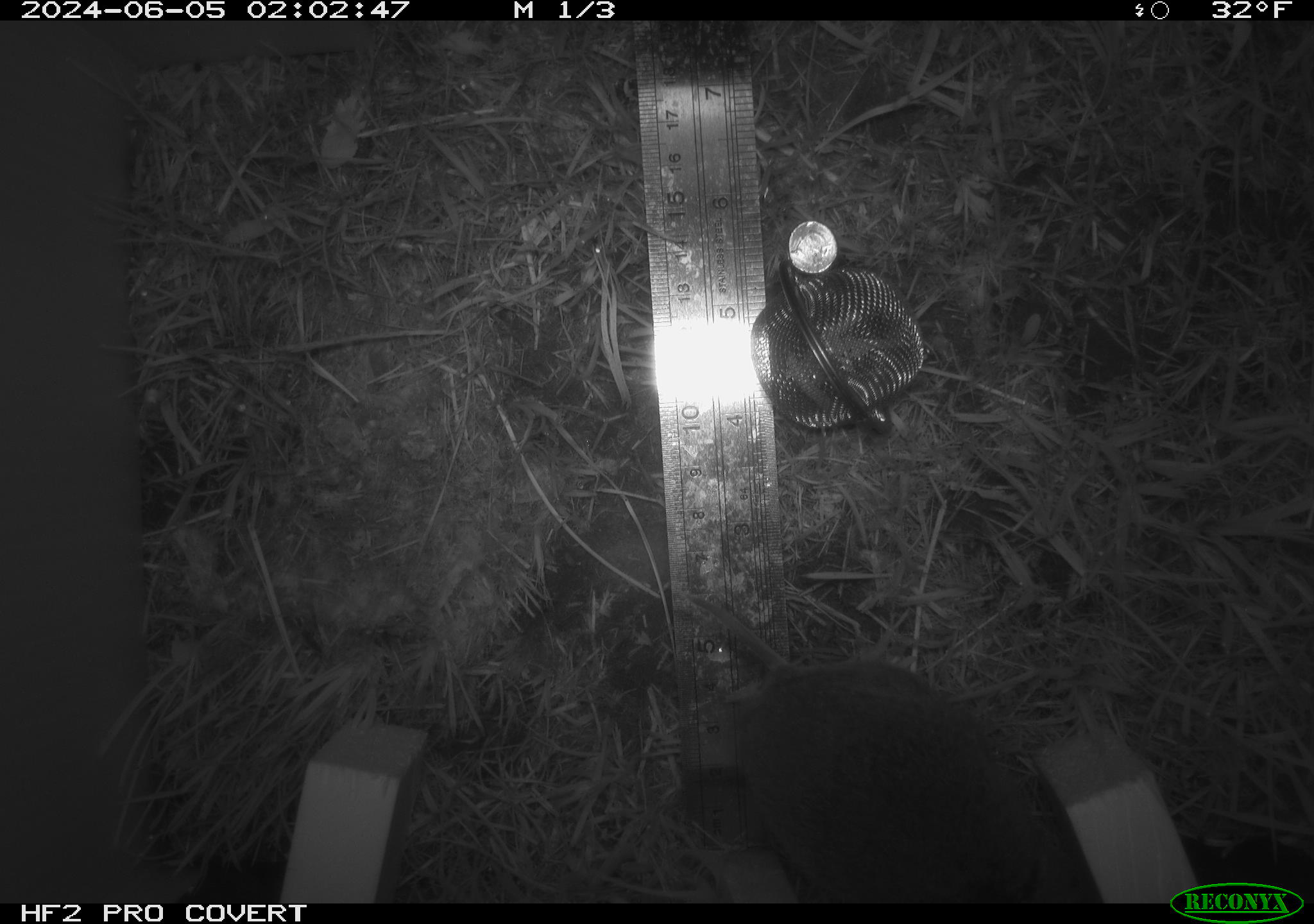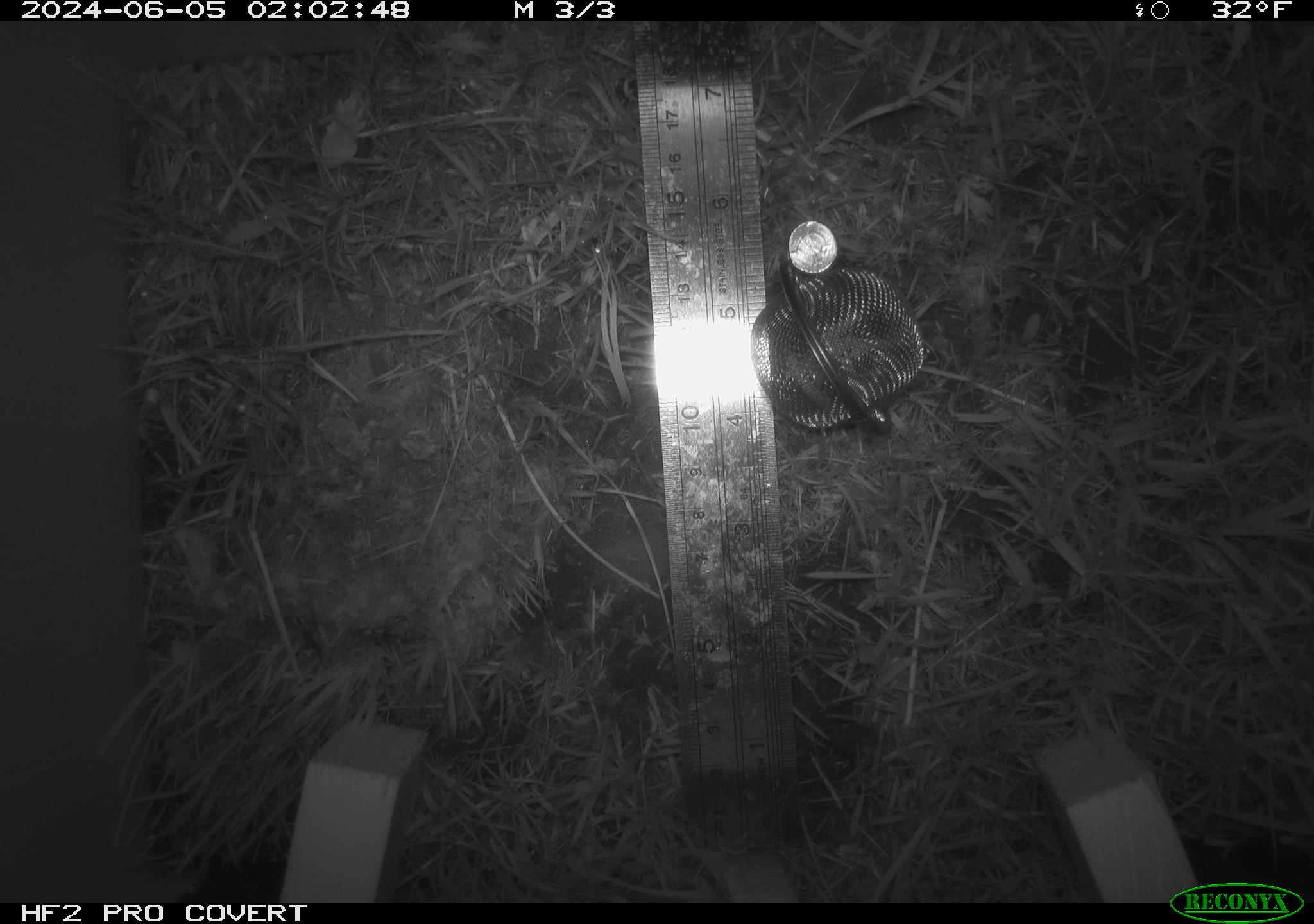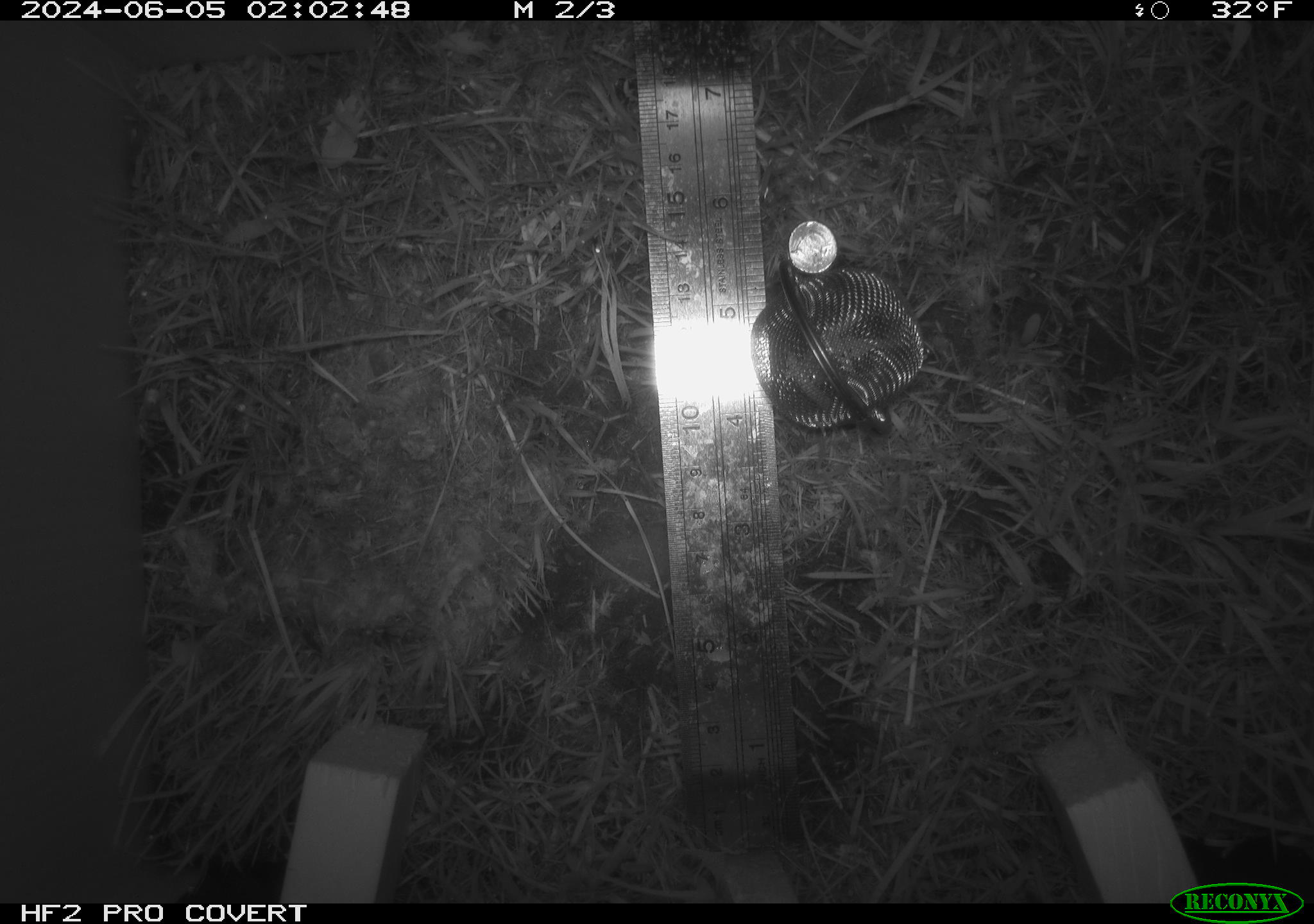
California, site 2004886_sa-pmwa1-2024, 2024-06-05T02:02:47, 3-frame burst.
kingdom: Animalia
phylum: Chordata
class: Mammalia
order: Rodentia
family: Cricetidae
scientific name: Arvicolinae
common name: voles, lemmings, and muskrats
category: arvicolinae subfamily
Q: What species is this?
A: Arvicolinae subfamily (voles, lemmings, and muskrats) (Arvicolinae).